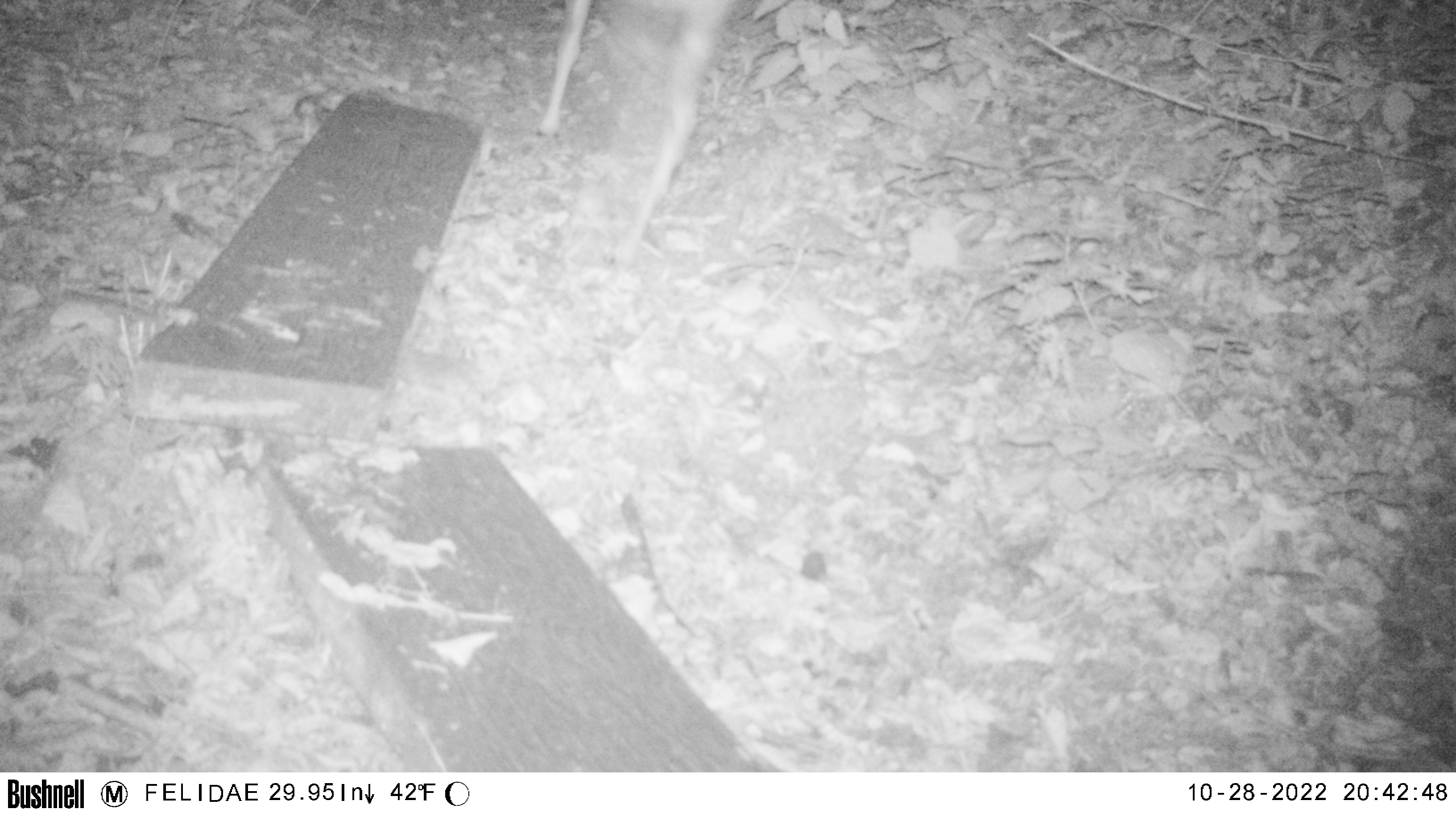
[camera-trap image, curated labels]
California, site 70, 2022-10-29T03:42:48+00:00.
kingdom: Animalia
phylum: Chordata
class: Mammalia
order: Artiodactyla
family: Cervidae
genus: Odocoileus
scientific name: Odocoileus hemionus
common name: mule deer